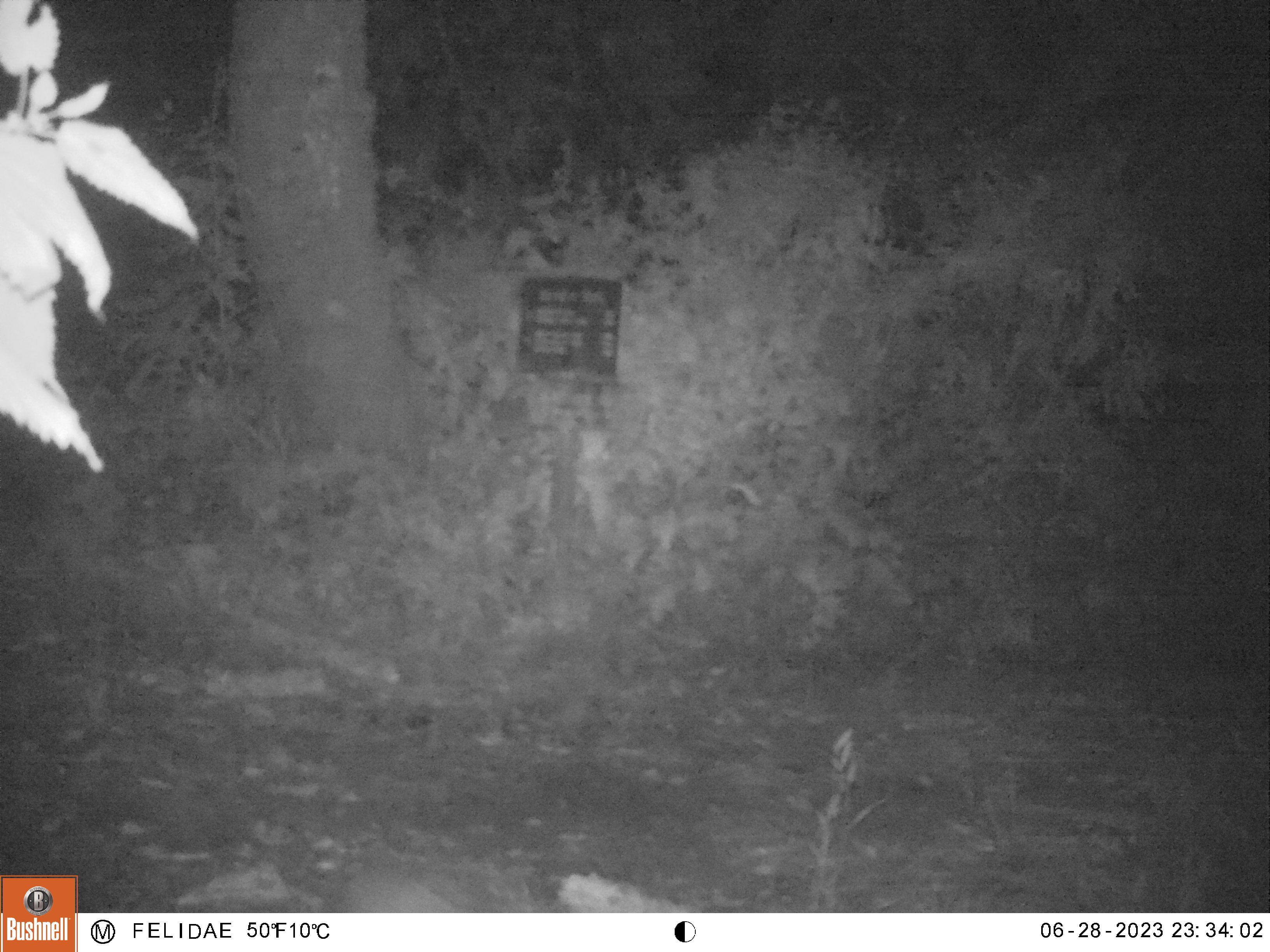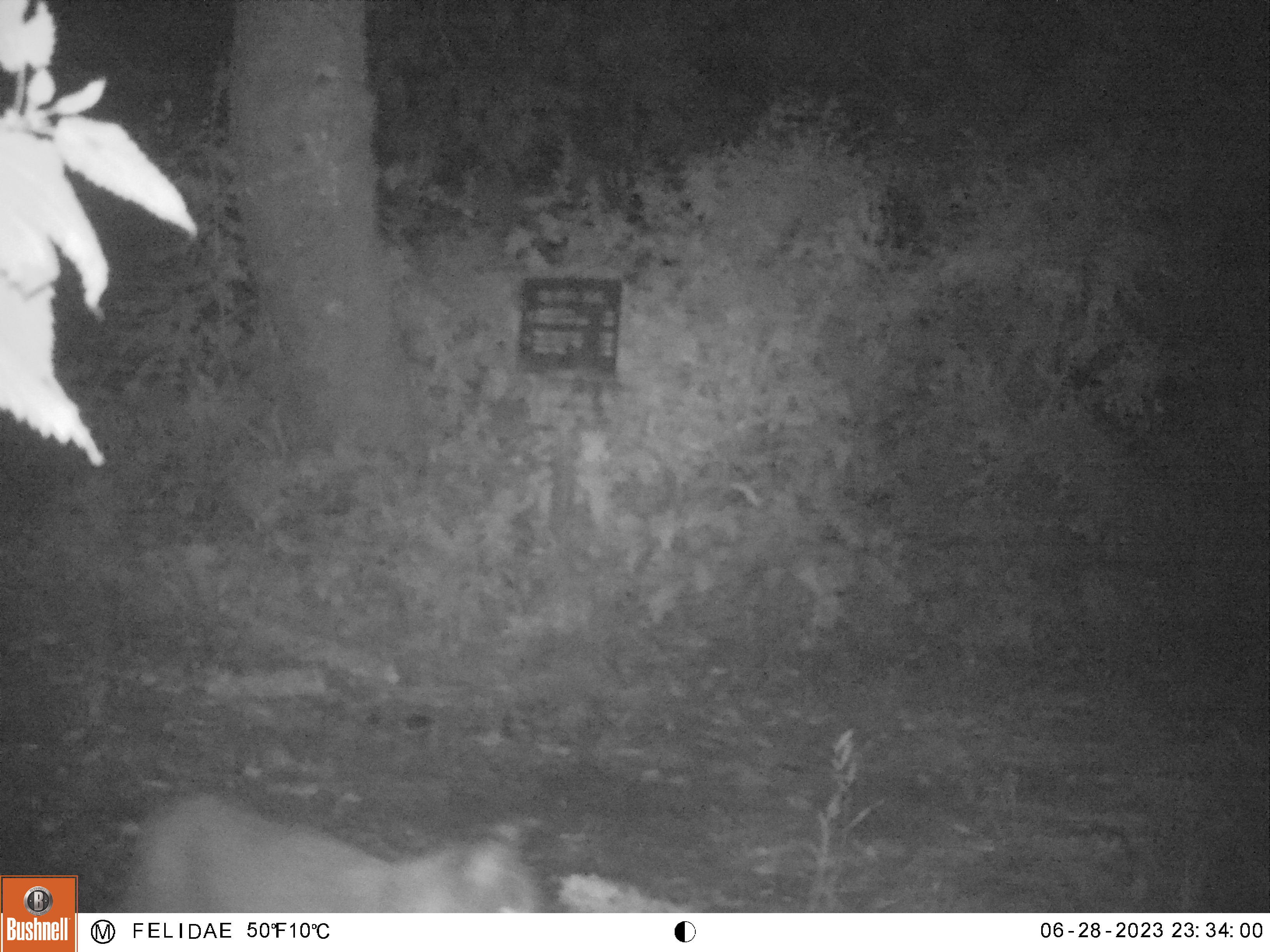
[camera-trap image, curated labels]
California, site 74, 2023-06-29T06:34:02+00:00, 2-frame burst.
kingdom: Animalia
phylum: Chordata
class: Mammalia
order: Carnivora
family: Felidae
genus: Lynx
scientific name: Lynx rufus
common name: bobcat